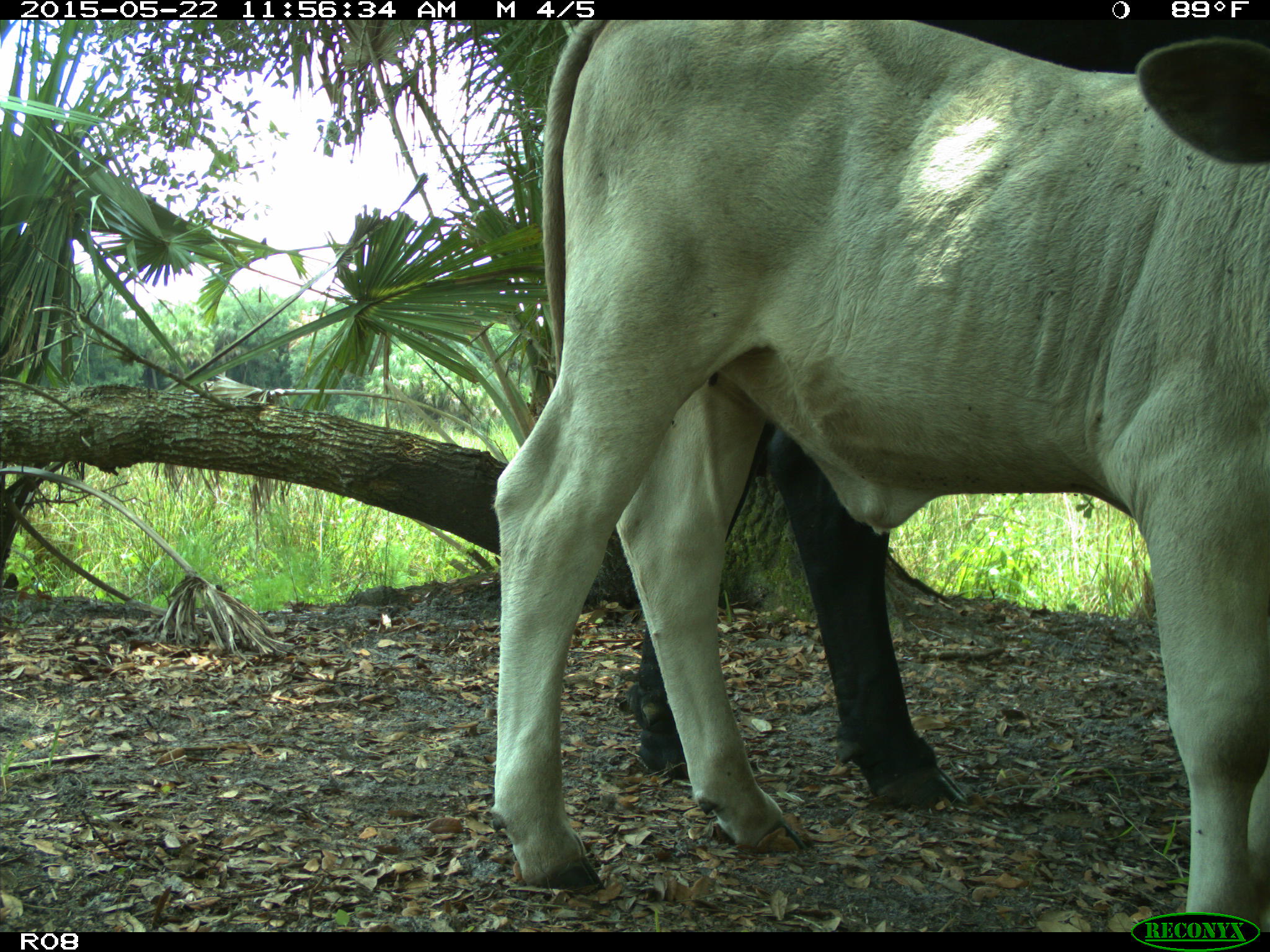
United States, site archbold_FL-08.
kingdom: Animalia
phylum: Chordata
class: Mammalia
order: Artiodactyla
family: Bovidae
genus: Bos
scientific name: Bos taurus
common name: domestic cow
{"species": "Bos taurus (domestic cow)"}